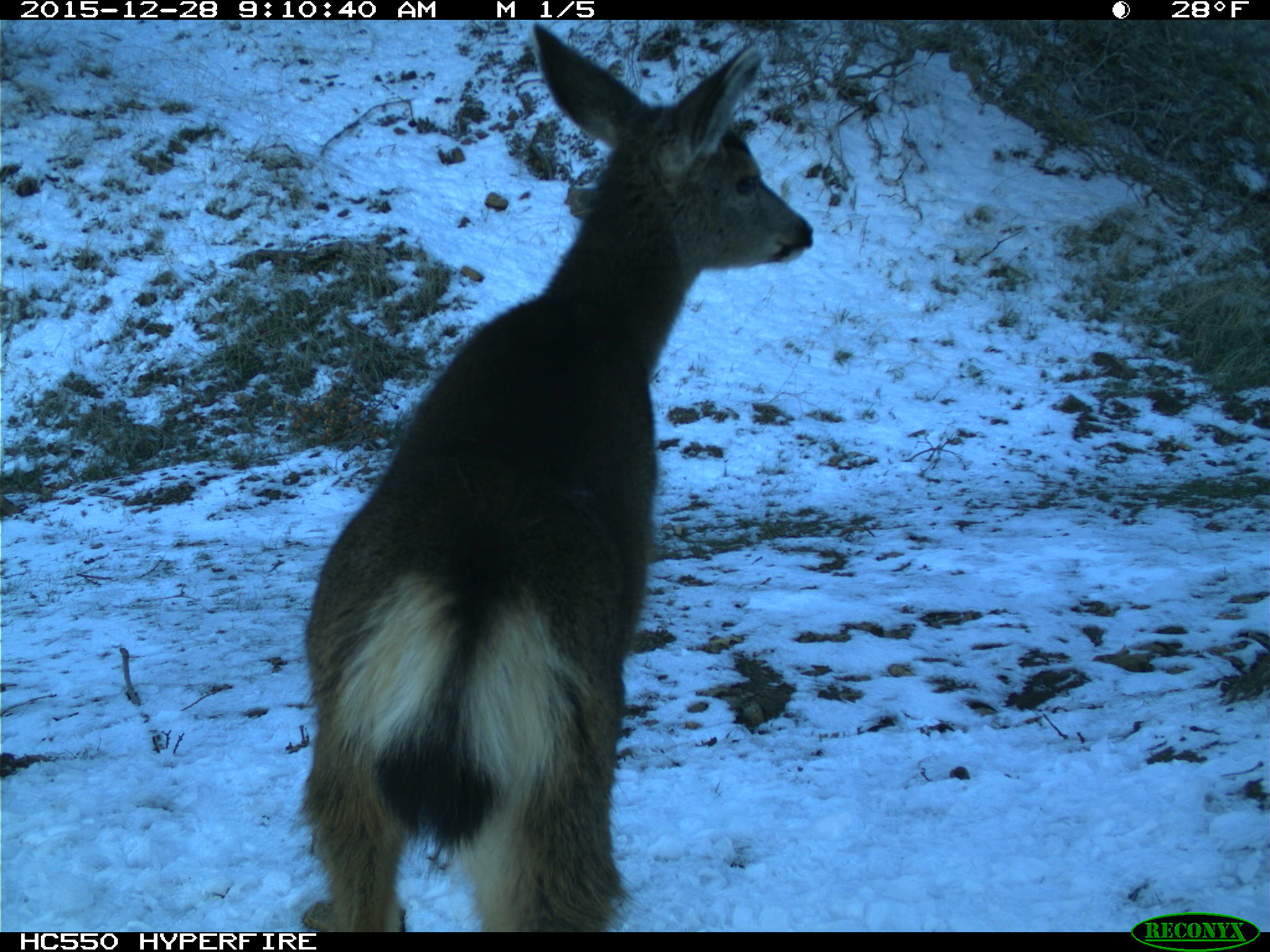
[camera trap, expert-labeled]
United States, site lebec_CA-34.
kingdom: Animalia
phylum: Chordata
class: Mammalia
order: Artiodactyla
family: Cervidae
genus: Odocoileus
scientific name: Odocoileus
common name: deer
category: unidentified deer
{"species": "unidentified deer (deer) (Odocoileus)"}